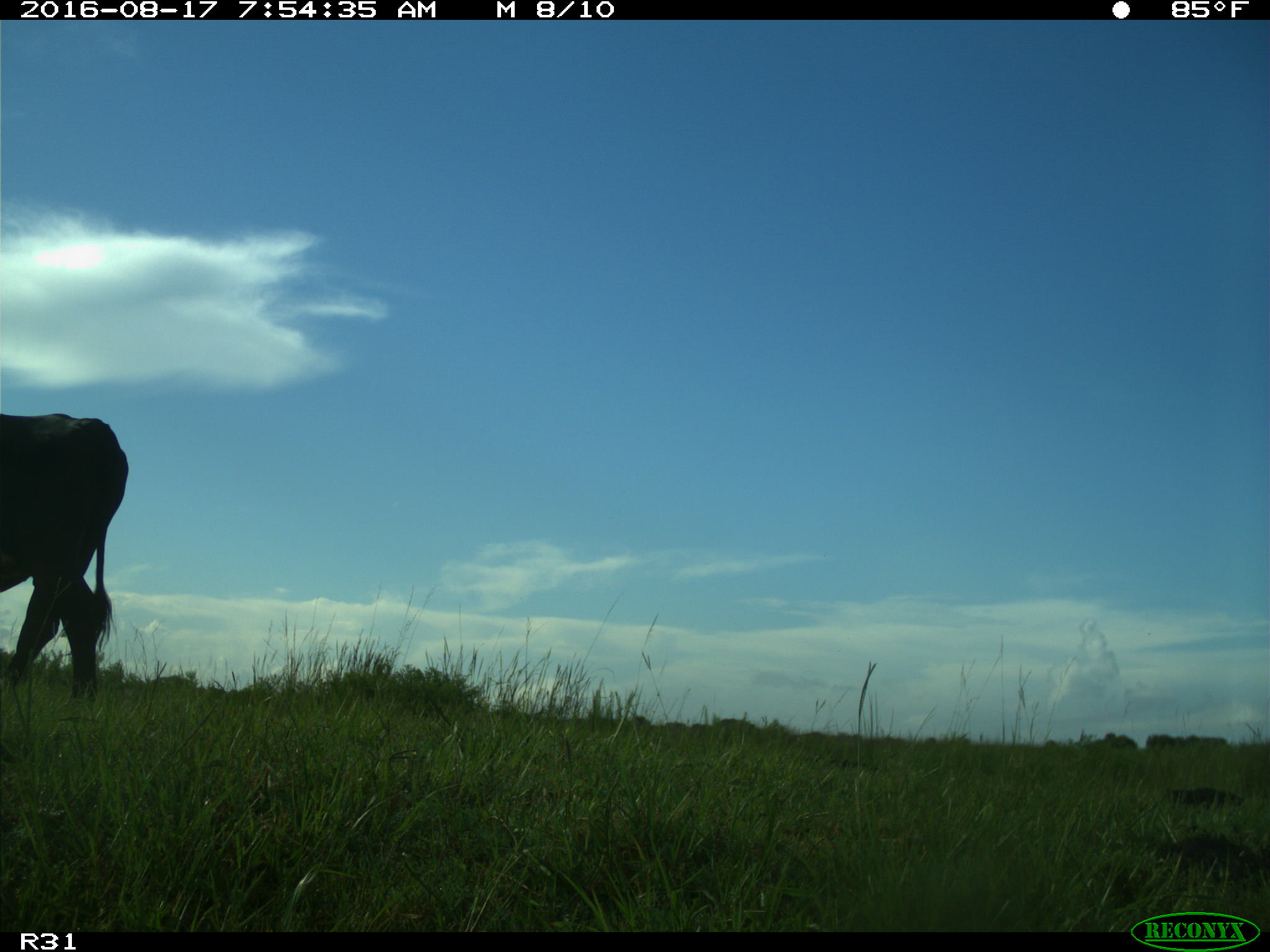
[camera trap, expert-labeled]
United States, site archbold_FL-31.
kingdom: Animalia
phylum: Chordata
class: Mammalia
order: Artiodactyla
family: Bovidae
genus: Bos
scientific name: Bos taurus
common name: domestic cow